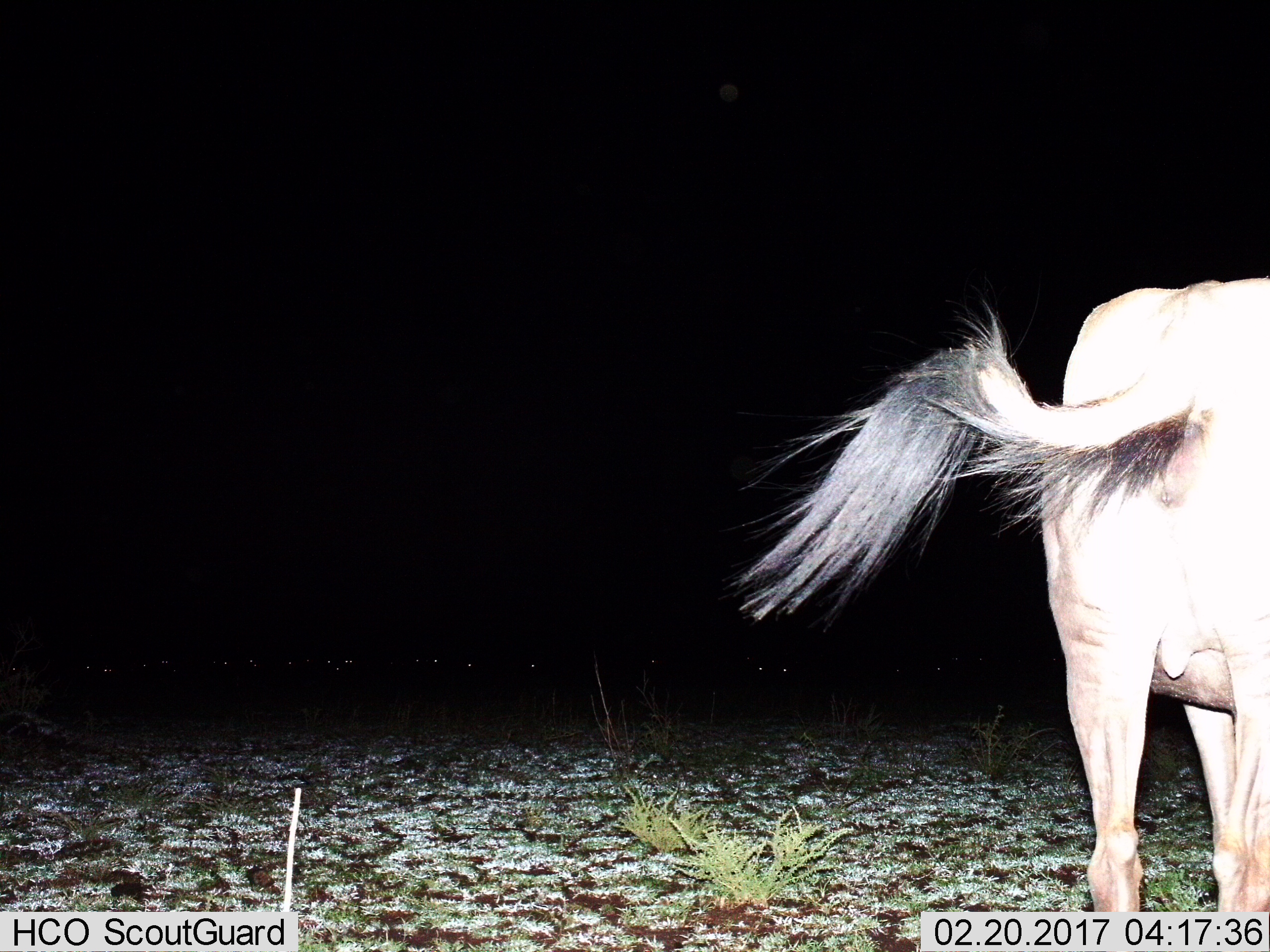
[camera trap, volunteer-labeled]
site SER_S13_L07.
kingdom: Animalia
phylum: Chordata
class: Mammalia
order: Artiodactyla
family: Bovidae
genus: Connochaetes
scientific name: Connochaetes taurinus taurinus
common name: blue wildebeest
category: wildebeestblue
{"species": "wildebeestblue (blue wildebeest) (Connochaetes taurinus taurinus)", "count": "1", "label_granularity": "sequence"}